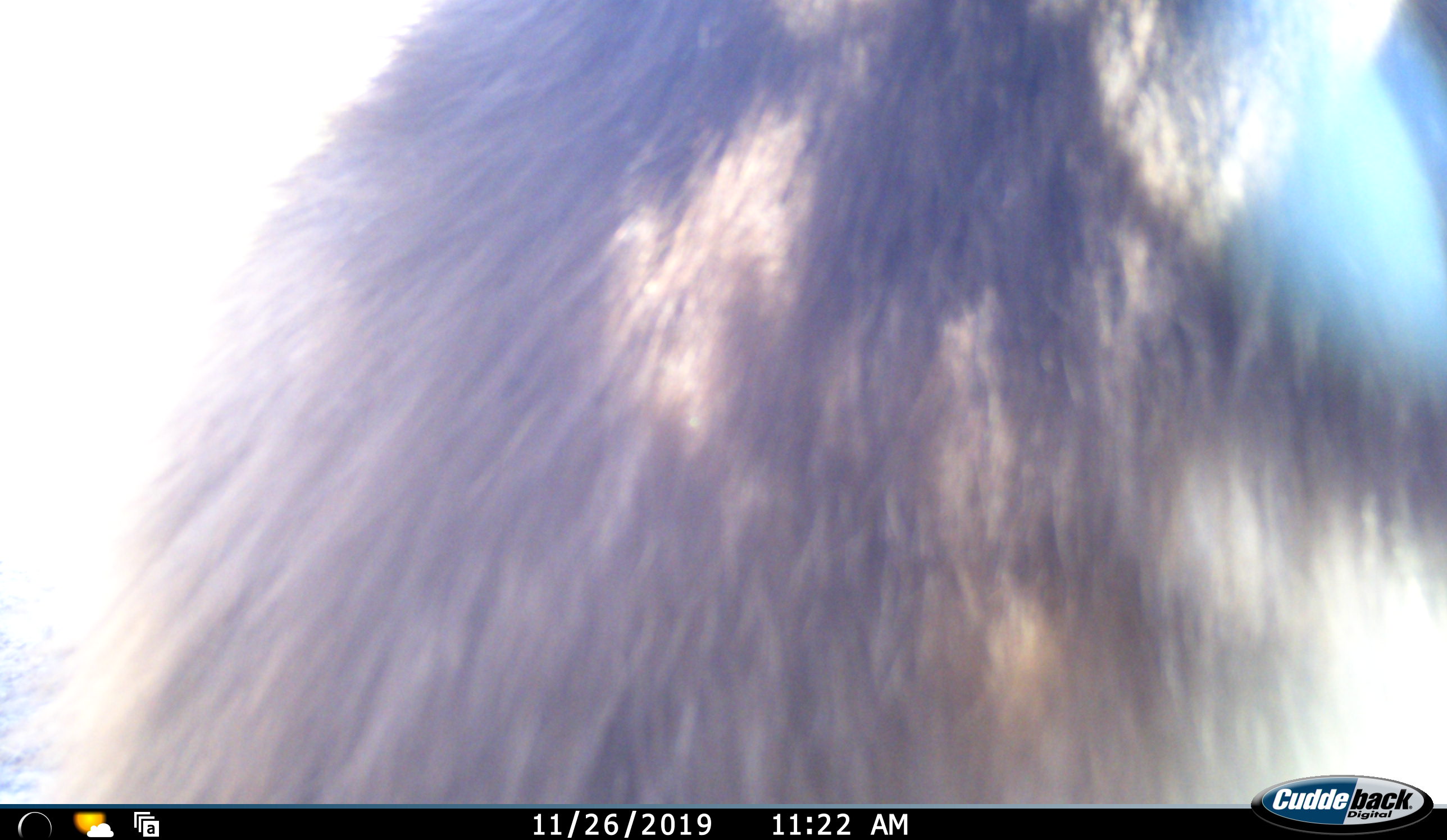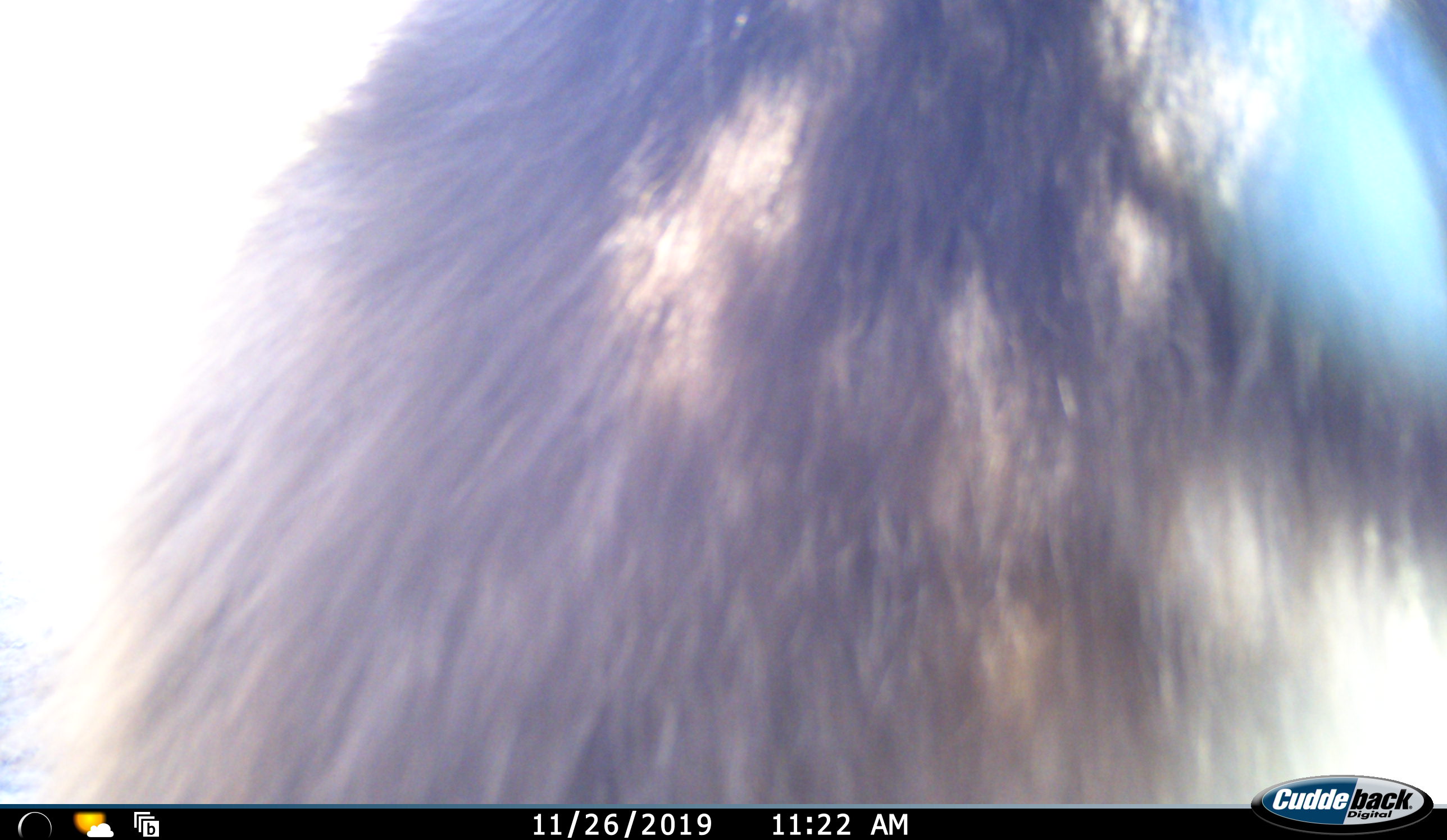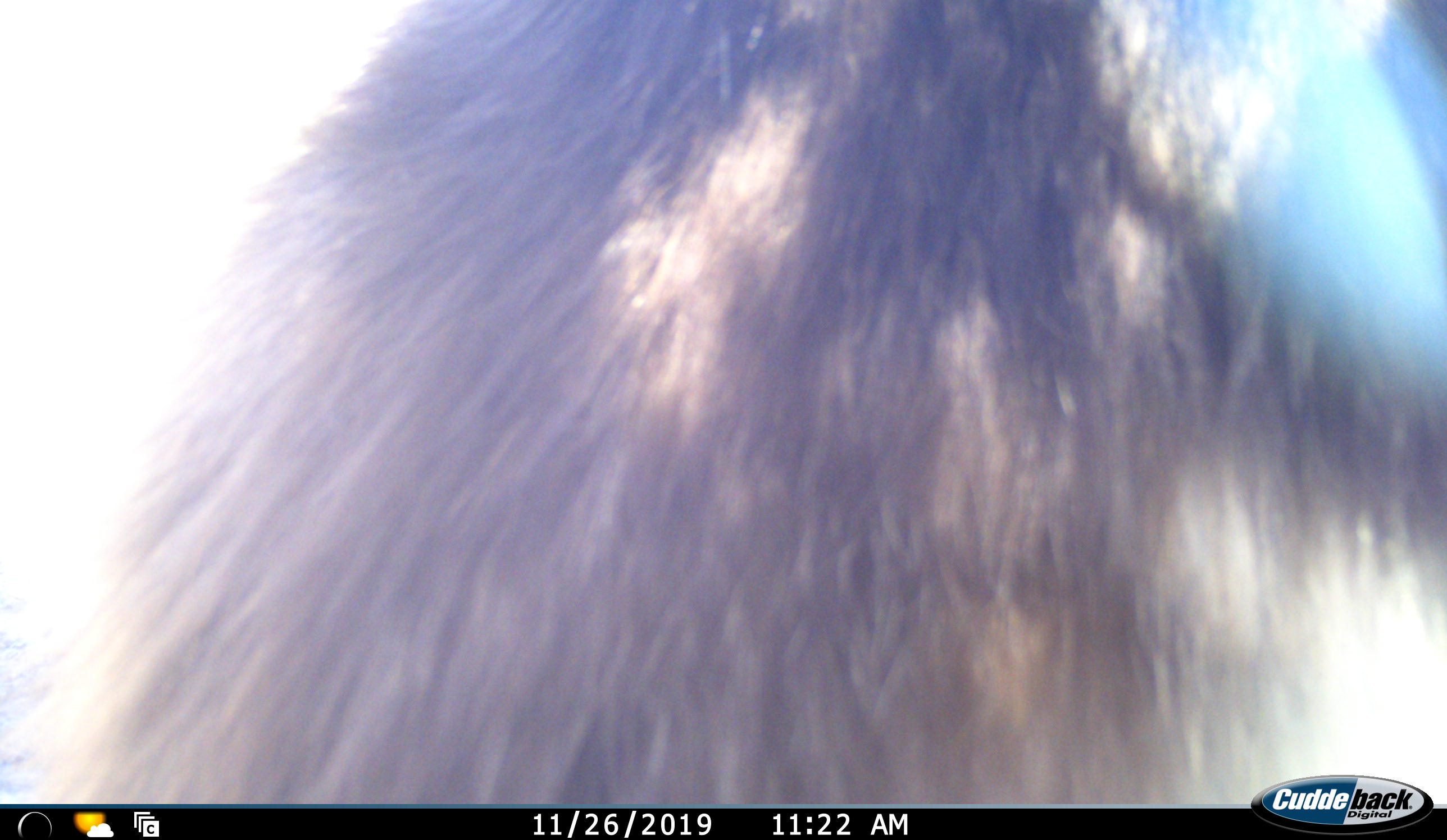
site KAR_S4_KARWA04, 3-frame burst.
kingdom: Animalia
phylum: Chordata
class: Mammalia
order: Primates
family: Cercopithecidae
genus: Papio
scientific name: Papio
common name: baboon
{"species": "baboon (Papio)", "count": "1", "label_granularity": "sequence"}